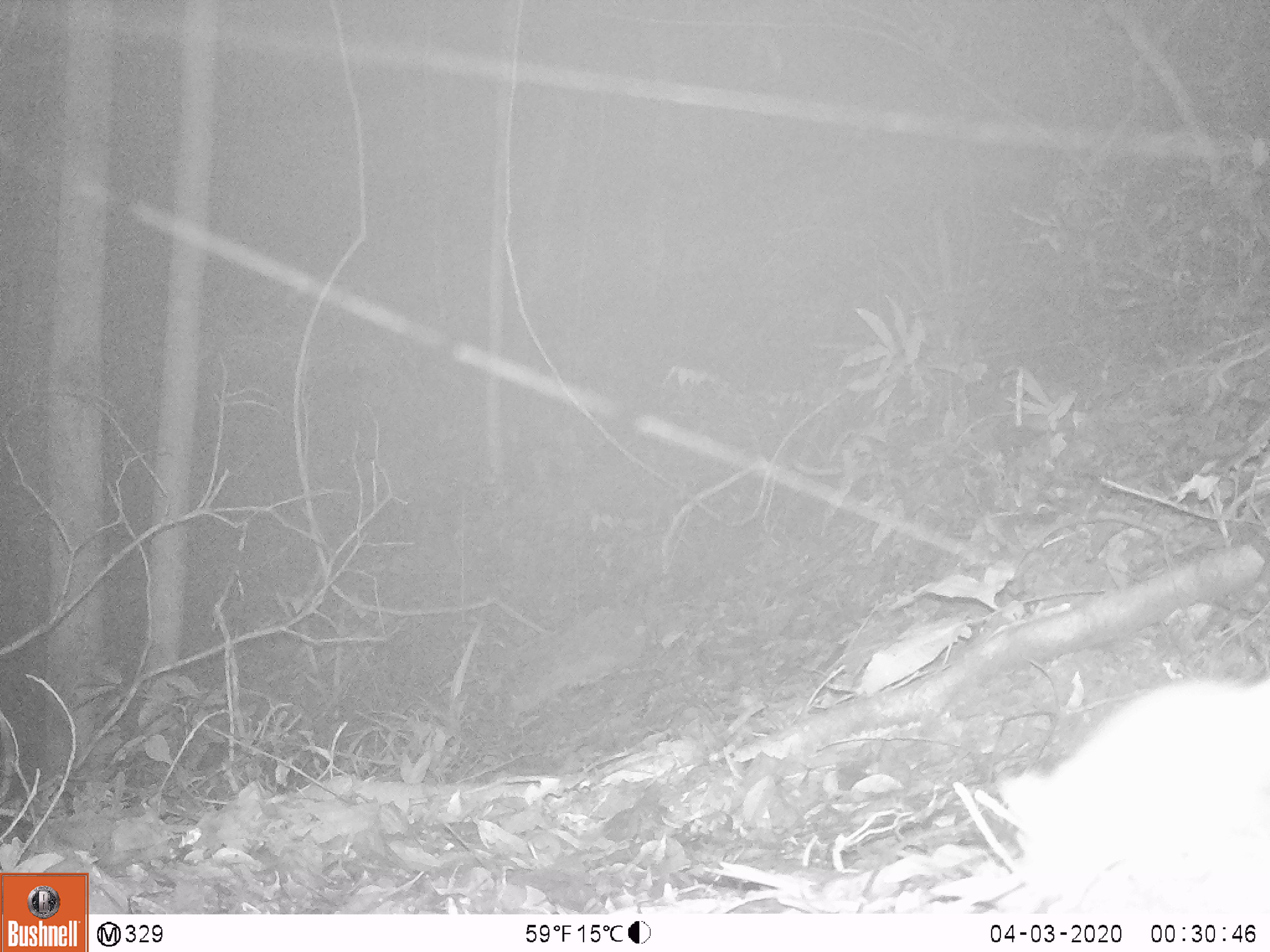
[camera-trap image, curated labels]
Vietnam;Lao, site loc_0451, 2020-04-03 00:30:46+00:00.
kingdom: Animalia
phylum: Chordata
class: Mammalia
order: Carnivora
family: Mustelidae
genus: Melogale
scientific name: Melogale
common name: ferret badger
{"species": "ferret badger (Melogale)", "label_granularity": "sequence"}